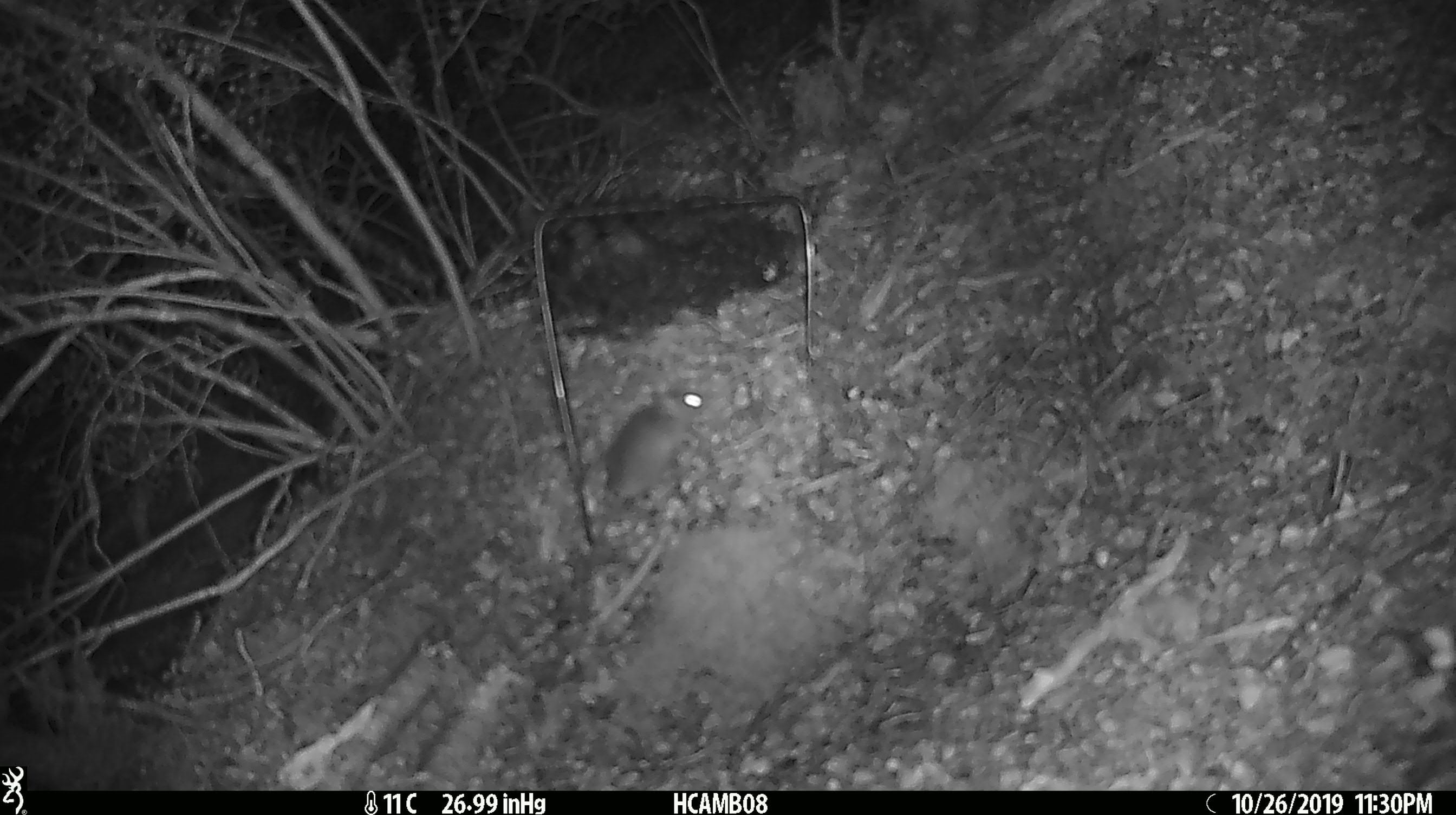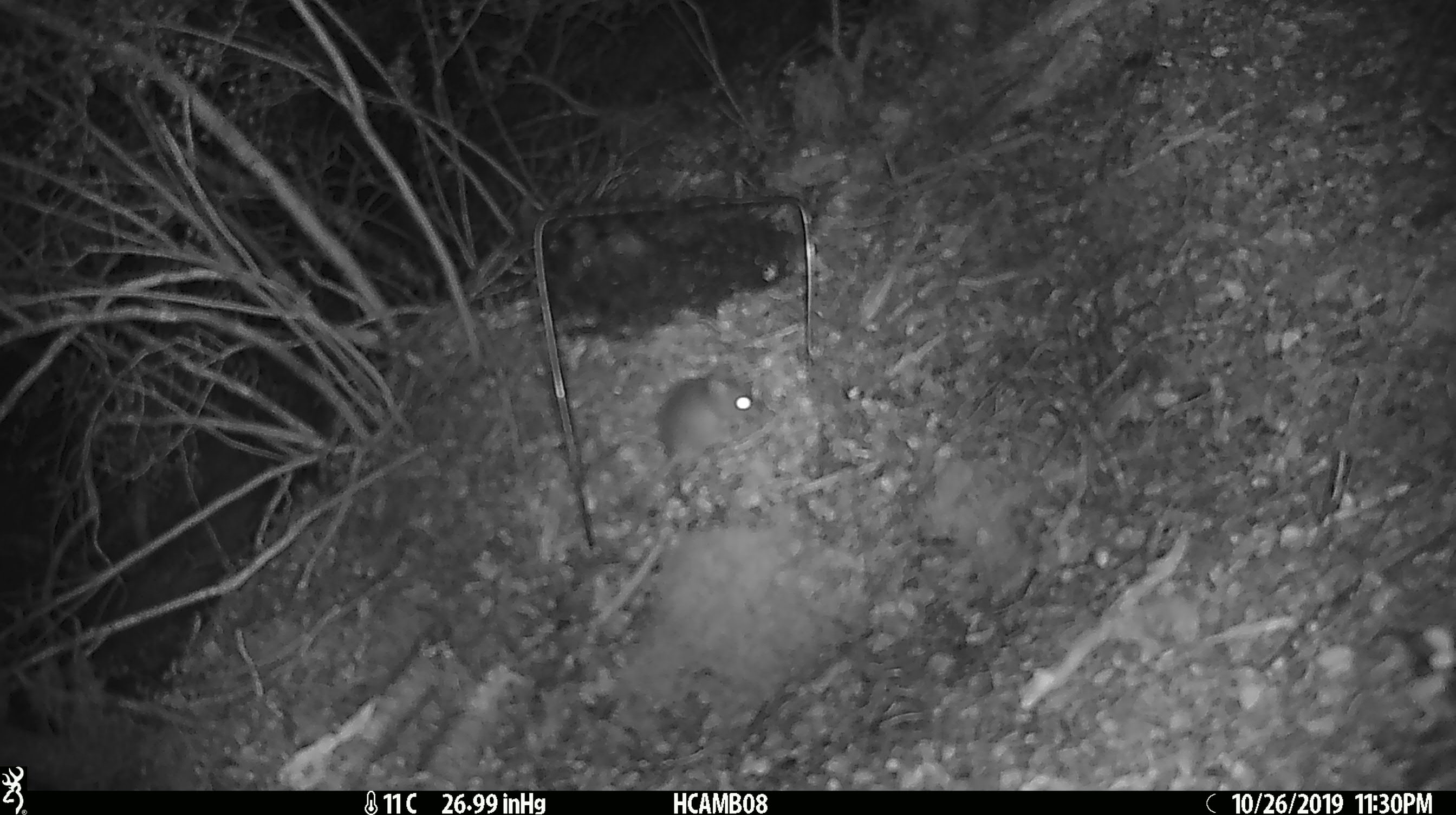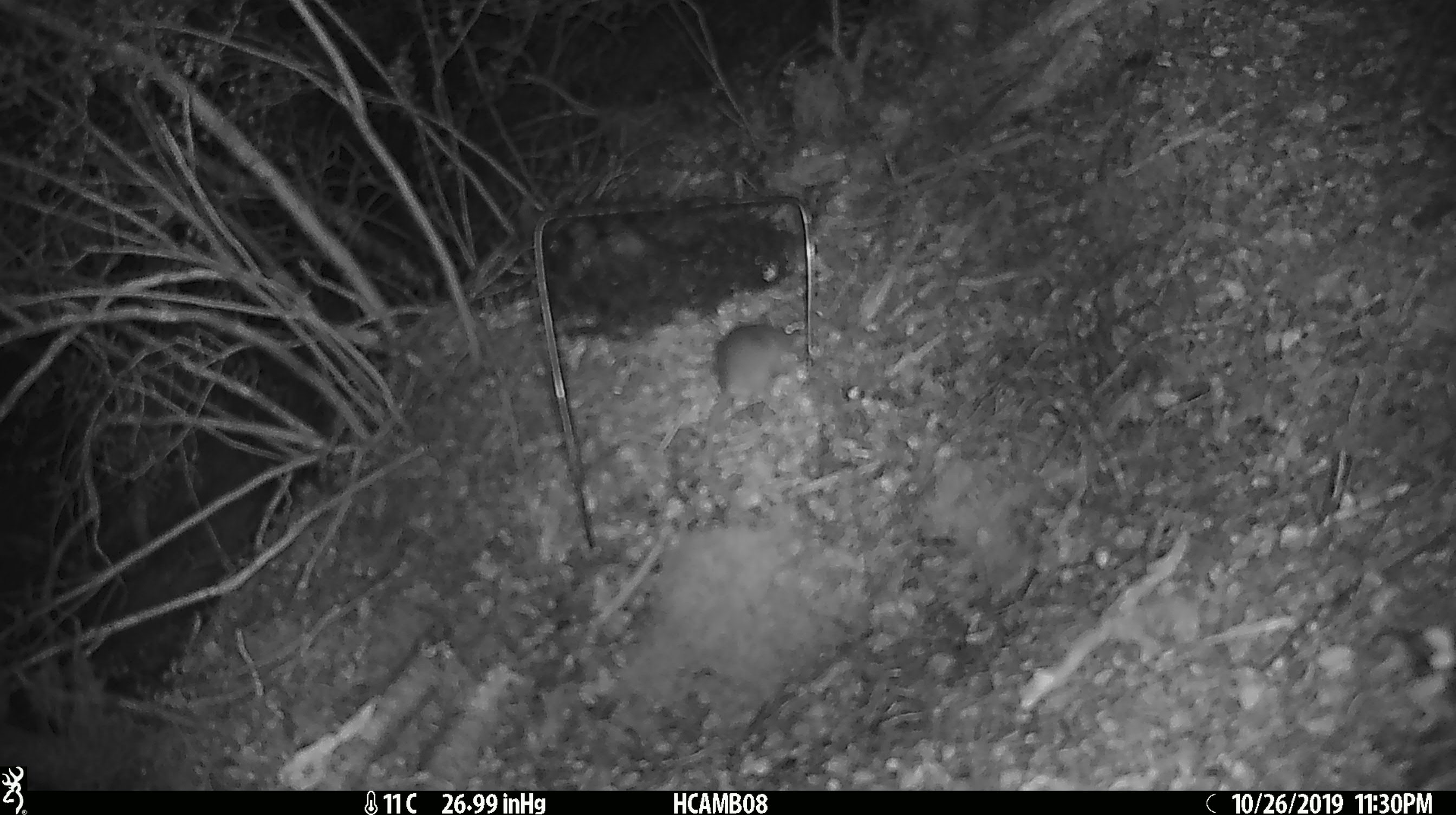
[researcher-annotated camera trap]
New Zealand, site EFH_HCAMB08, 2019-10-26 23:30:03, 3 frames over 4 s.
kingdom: Animalia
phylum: Chordata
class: Mammalia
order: Rodentia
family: Muridae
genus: Mus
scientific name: Mus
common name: mouse